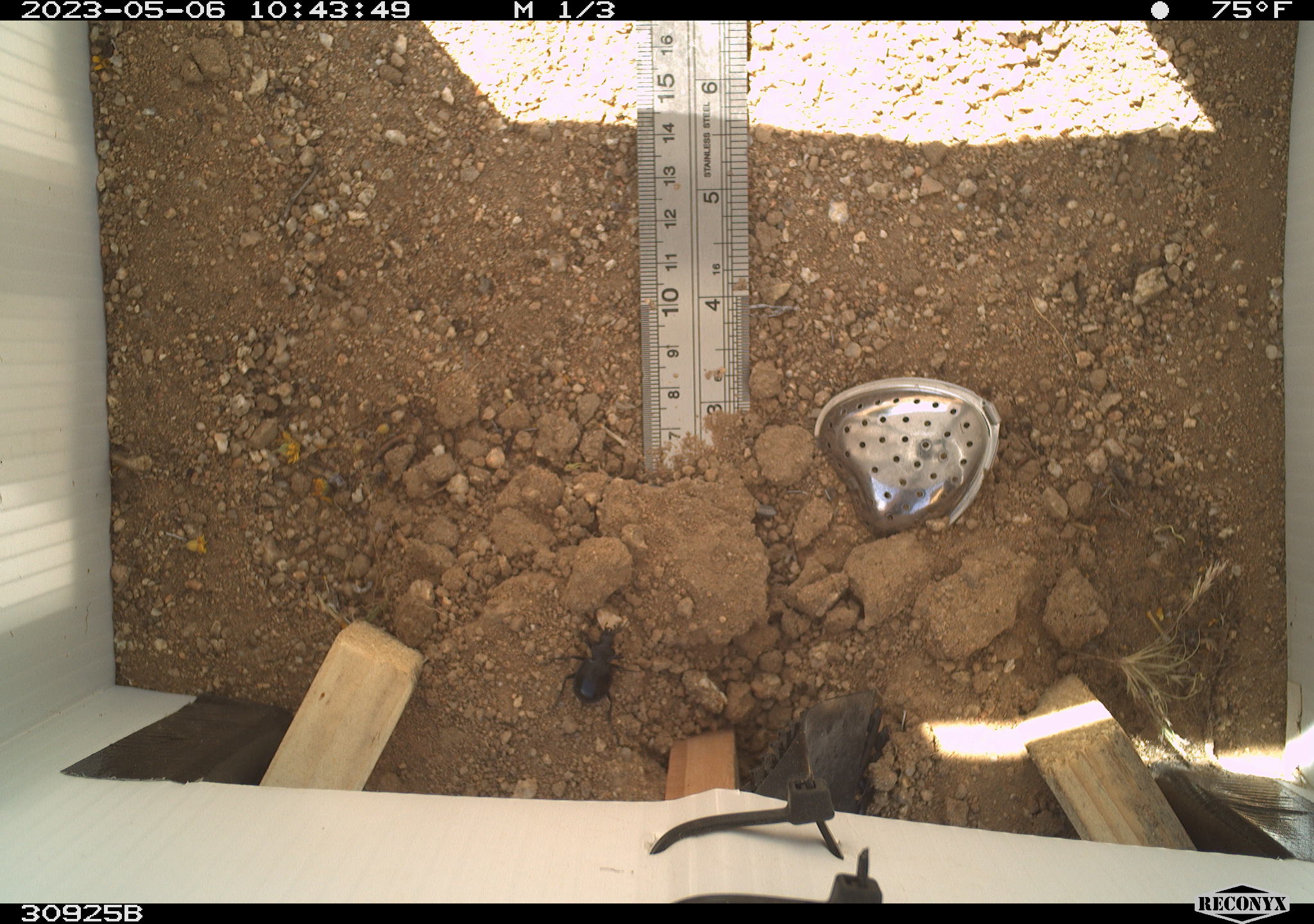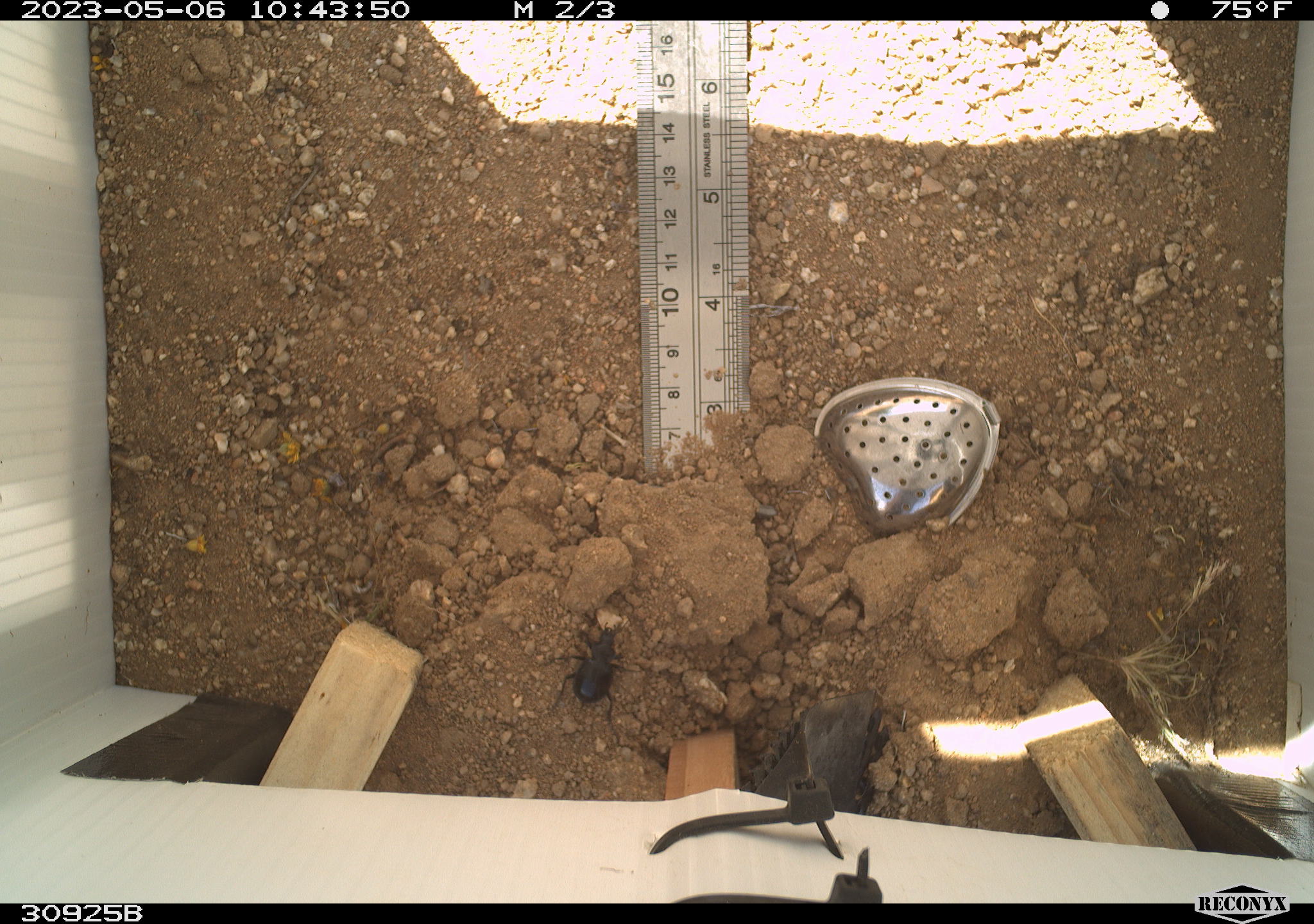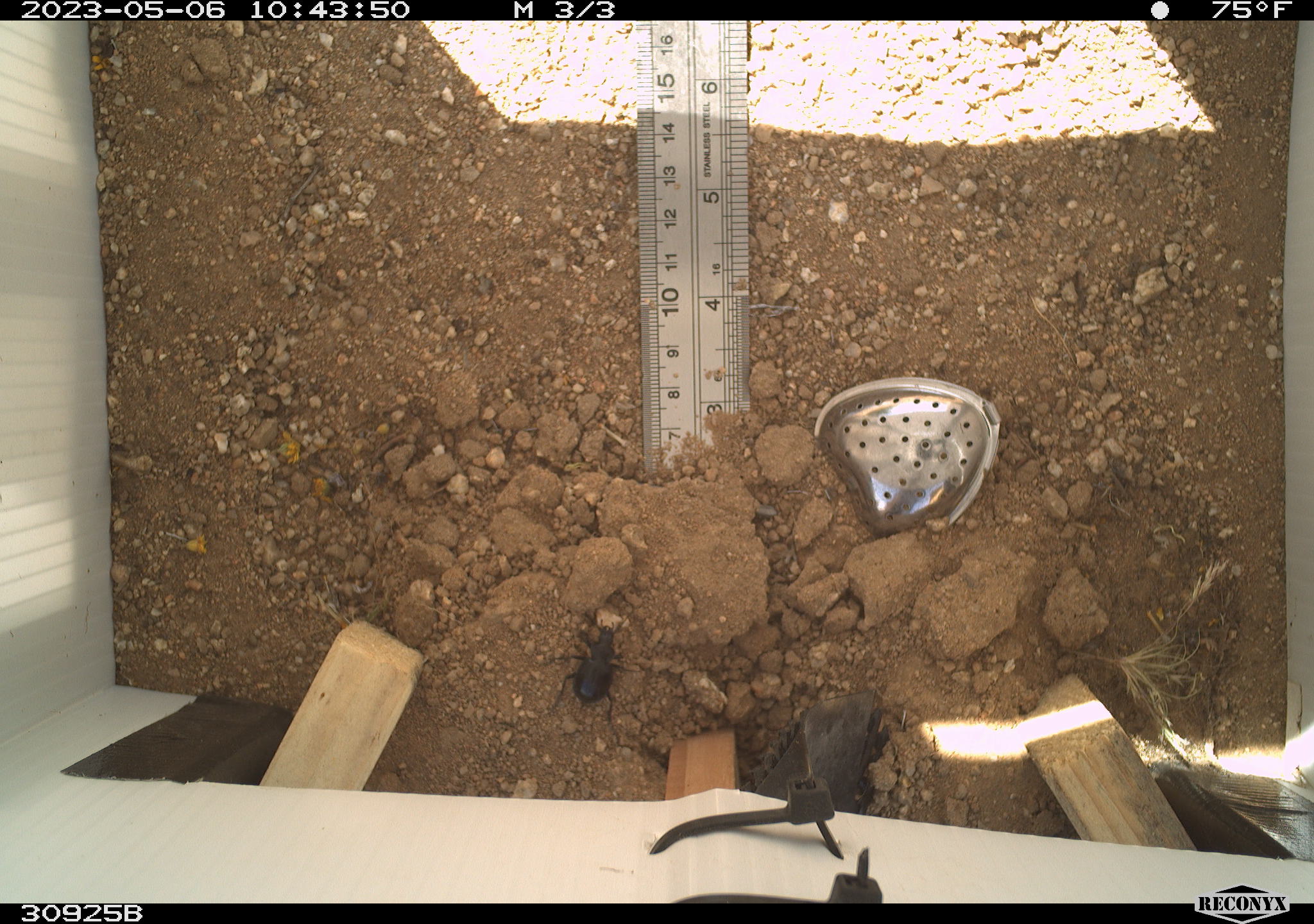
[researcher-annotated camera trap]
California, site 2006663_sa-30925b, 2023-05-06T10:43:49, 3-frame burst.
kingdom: Animalia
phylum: Arthropoda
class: Insecta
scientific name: Insecta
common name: insect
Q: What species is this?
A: Insect (Insecta).